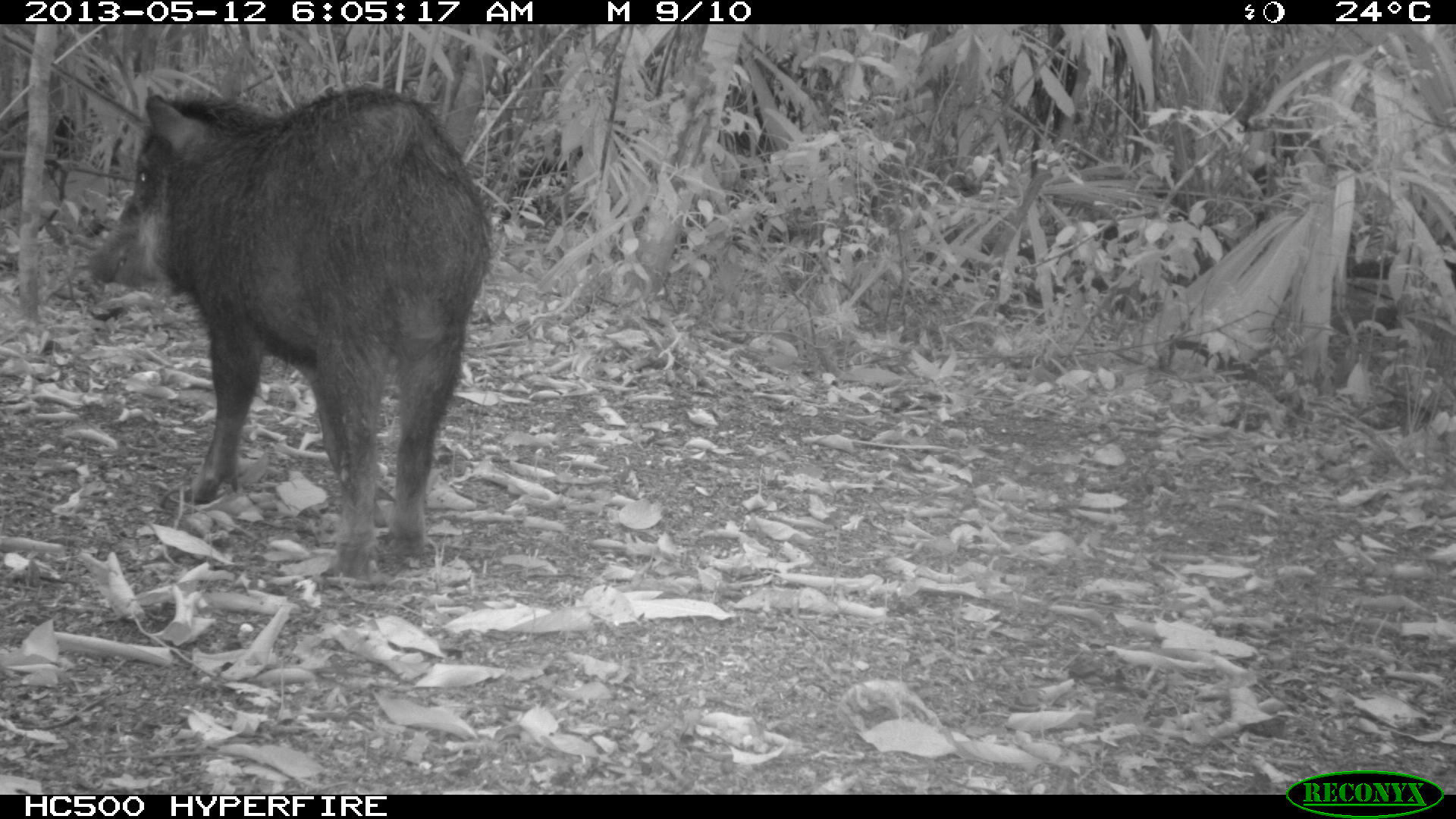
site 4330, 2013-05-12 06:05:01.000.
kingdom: Animalia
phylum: Chordata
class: Mammalia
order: Artiodactyla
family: Tayassuidae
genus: Tayassu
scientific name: Tayassu pecari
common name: white-lipped peccary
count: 2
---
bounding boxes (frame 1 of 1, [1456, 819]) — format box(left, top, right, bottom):
tayassu pecari: box(86, 82, 494, 579)